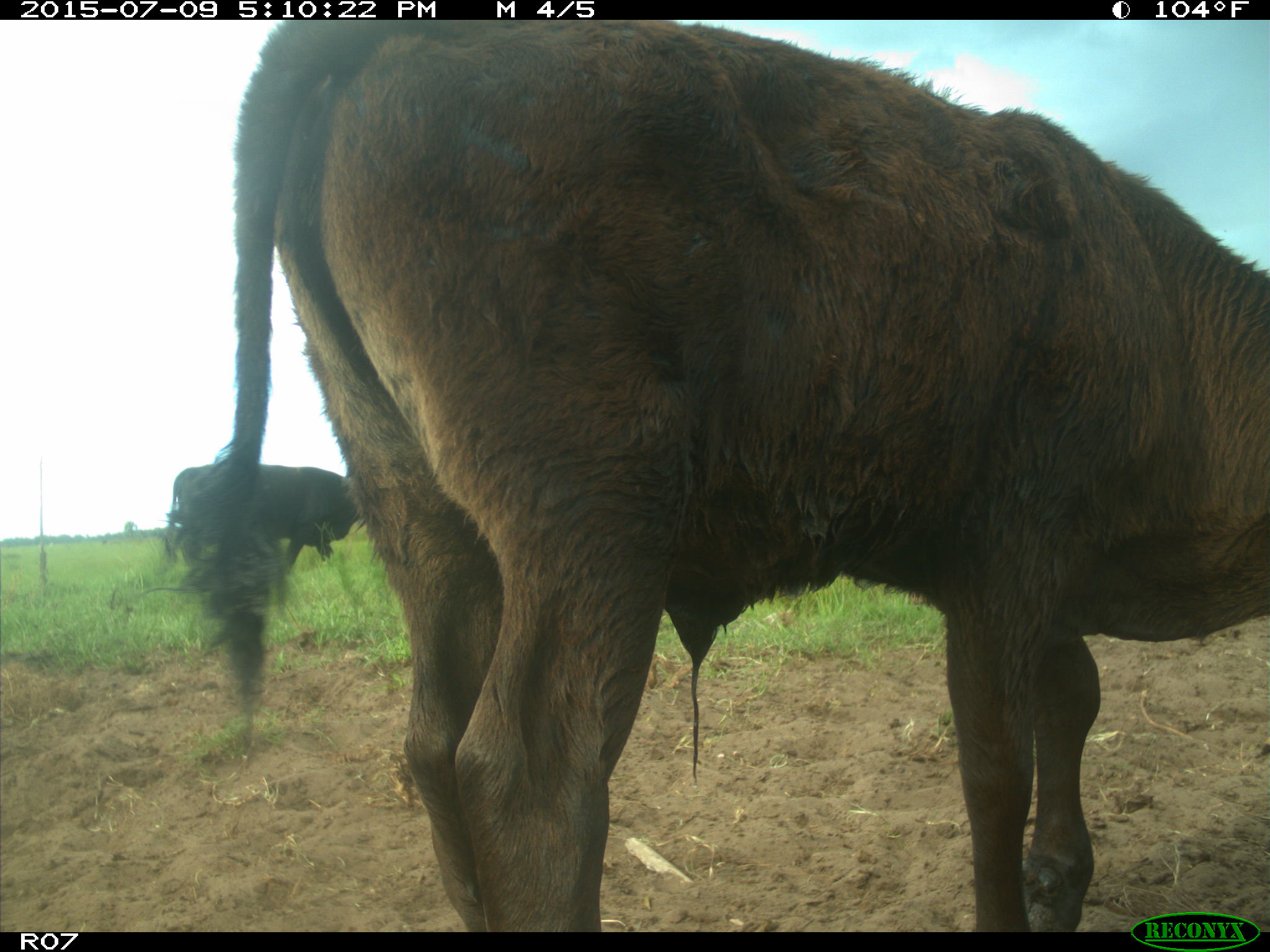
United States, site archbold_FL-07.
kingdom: Animalia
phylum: Chordata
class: Mammalia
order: Artiodactyla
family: Bovidae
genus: Bos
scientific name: Bos taurus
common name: domestic cow